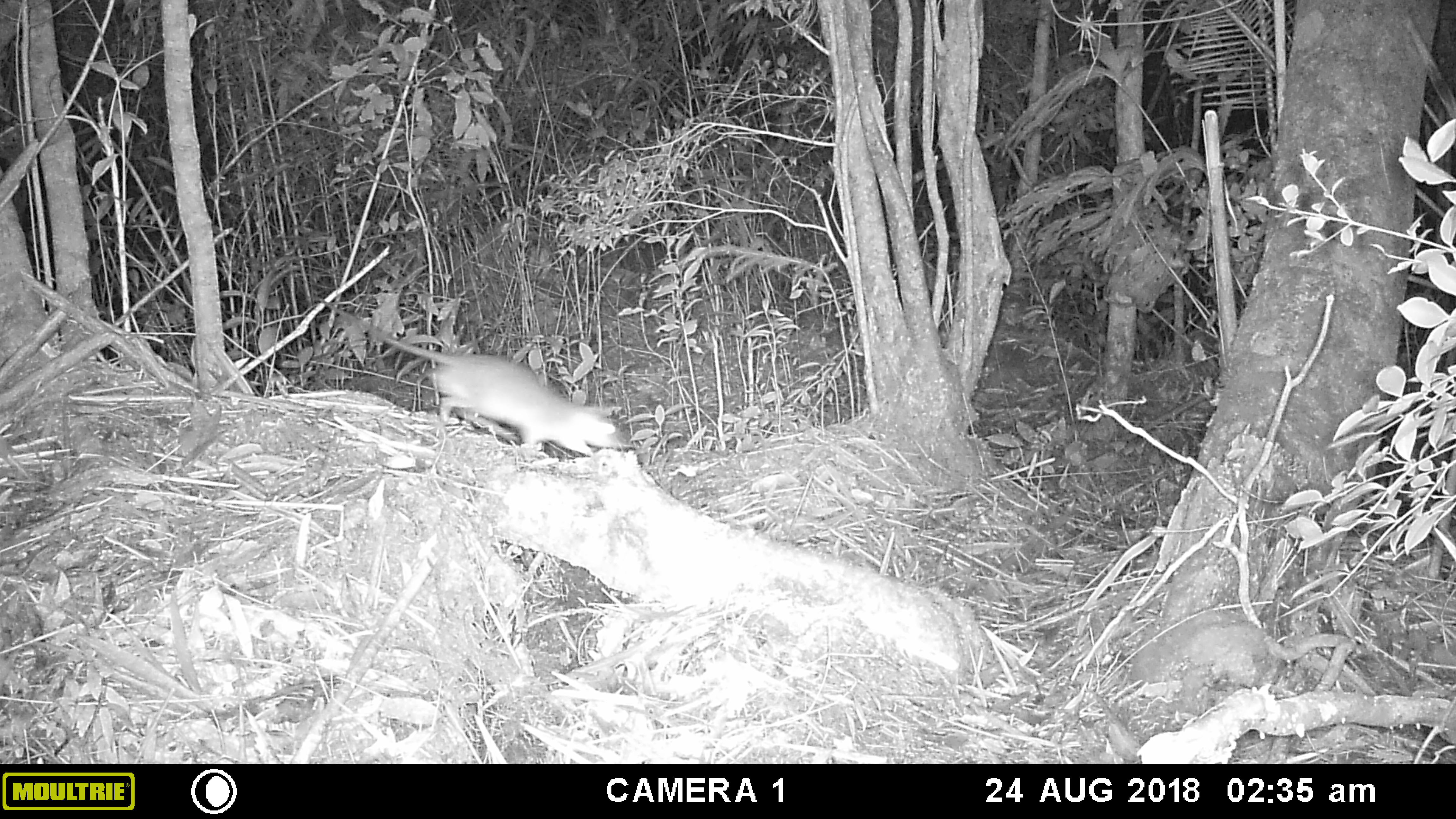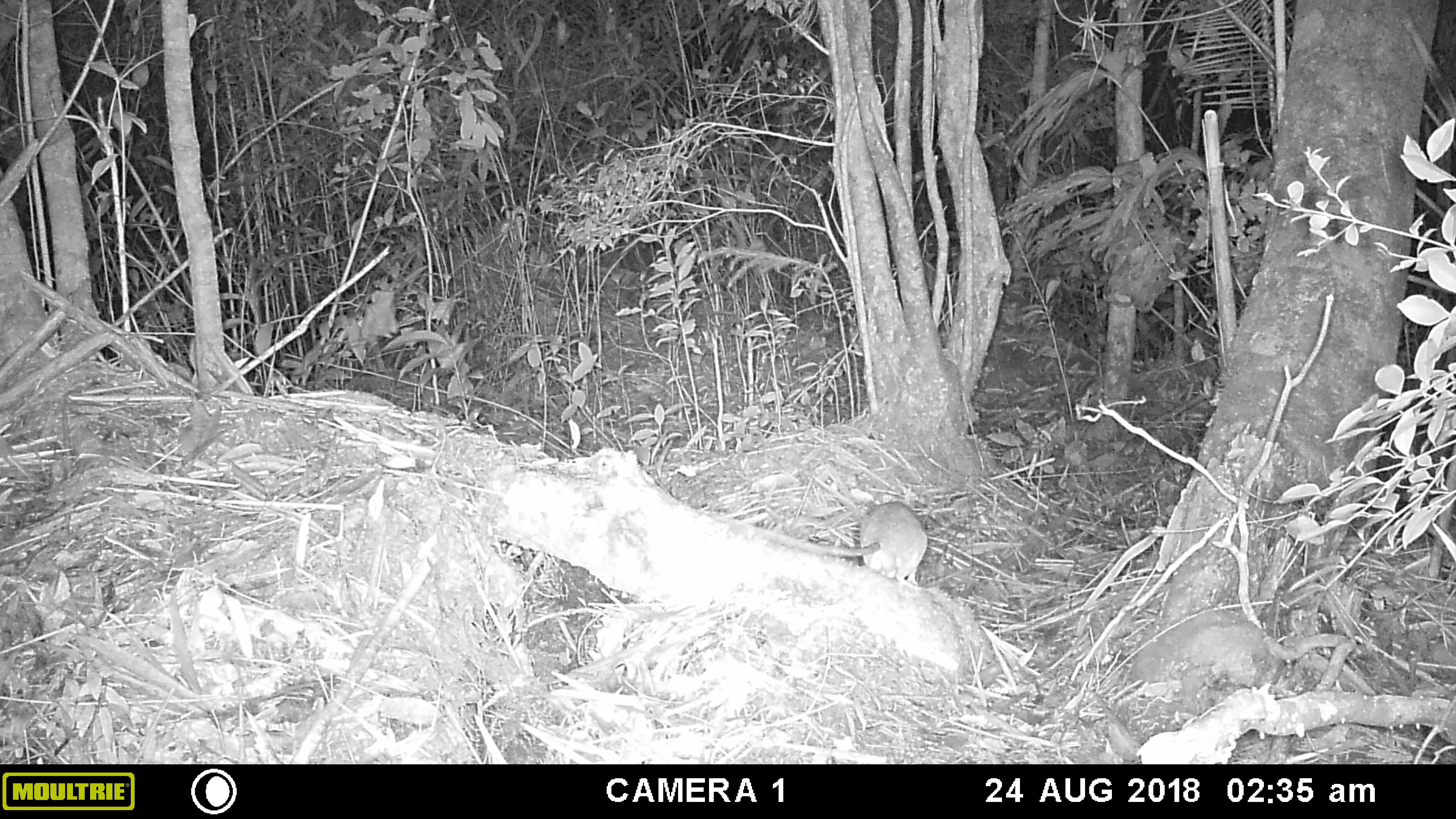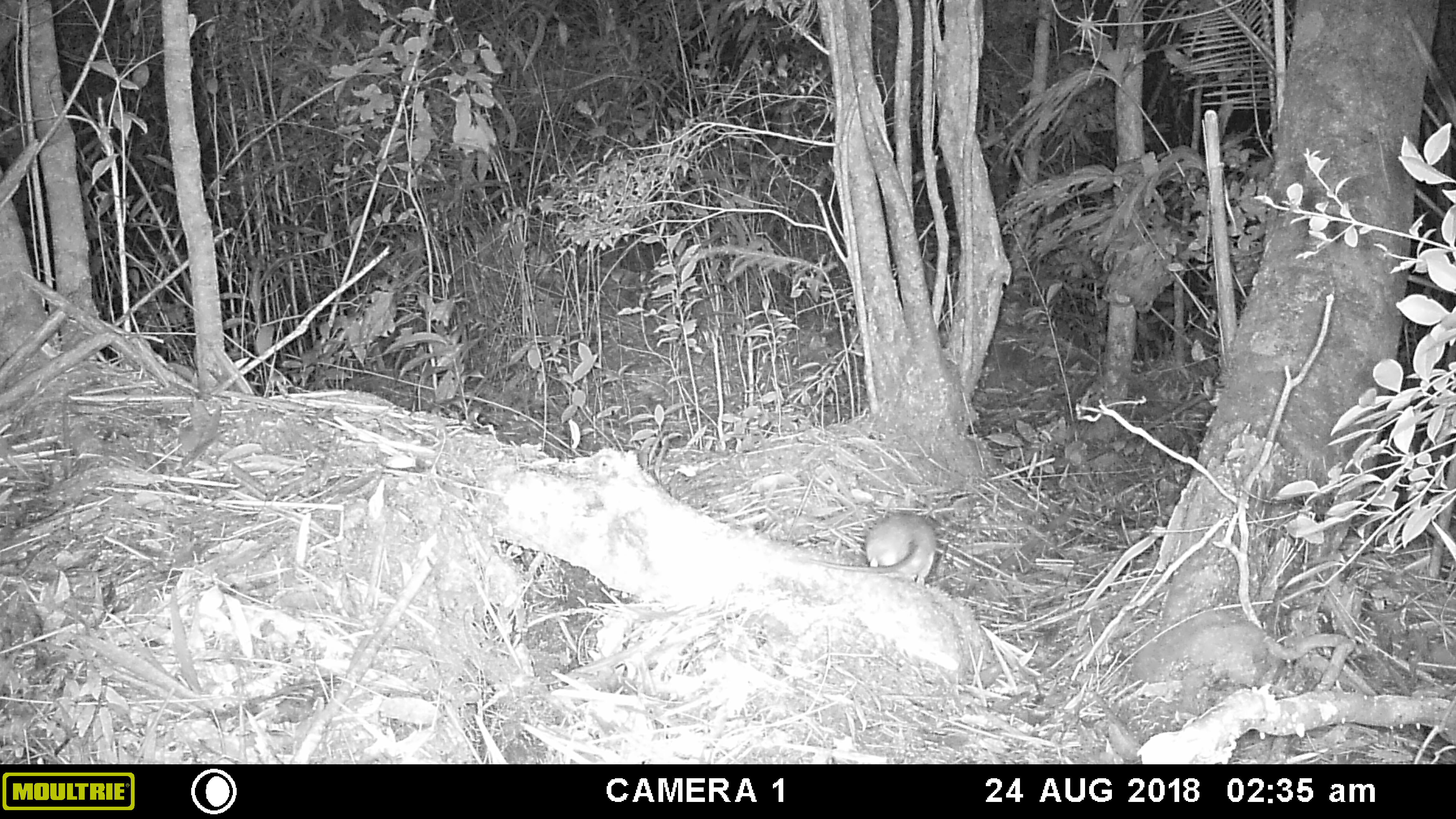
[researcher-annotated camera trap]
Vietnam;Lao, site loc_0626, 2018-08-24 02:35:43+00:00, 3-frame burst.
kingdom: Animalia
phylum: Chordata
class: Mammalia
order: Rodentia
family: Muridae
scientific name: Muridae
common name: old-world mice and rats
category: unidentified murid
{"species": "unidentified murid (old-world mice and rats) (Muridae)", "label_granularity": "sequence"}